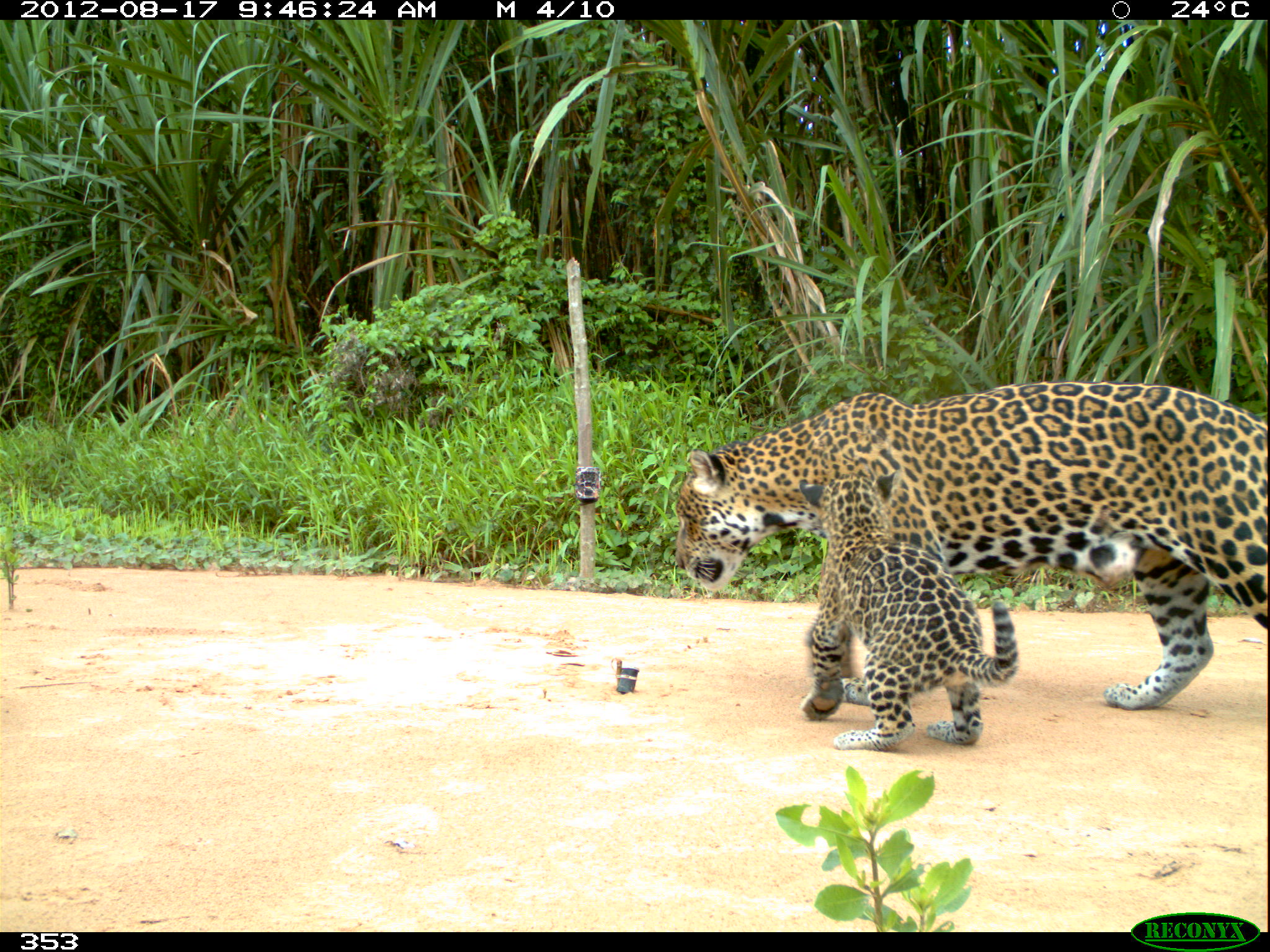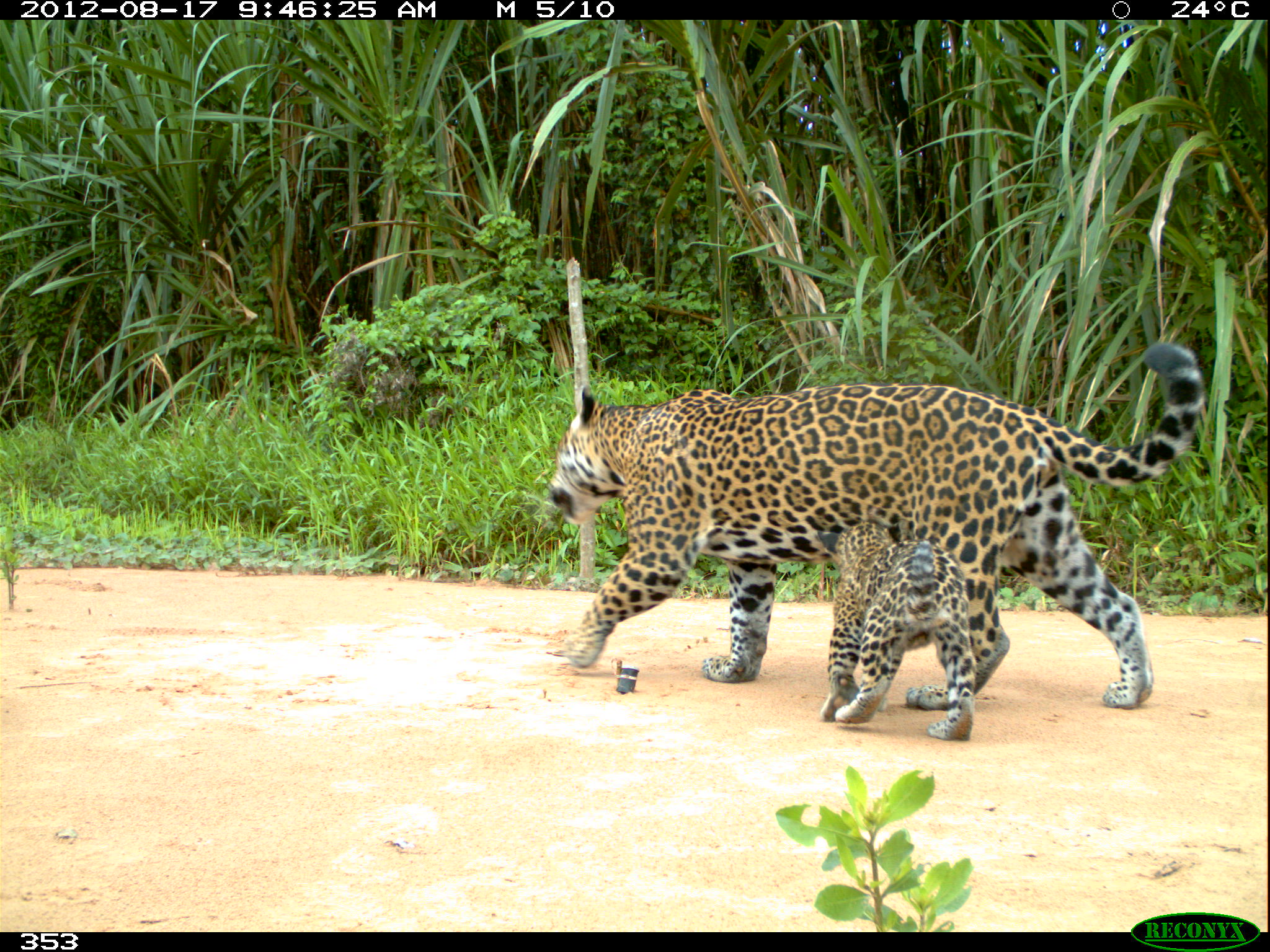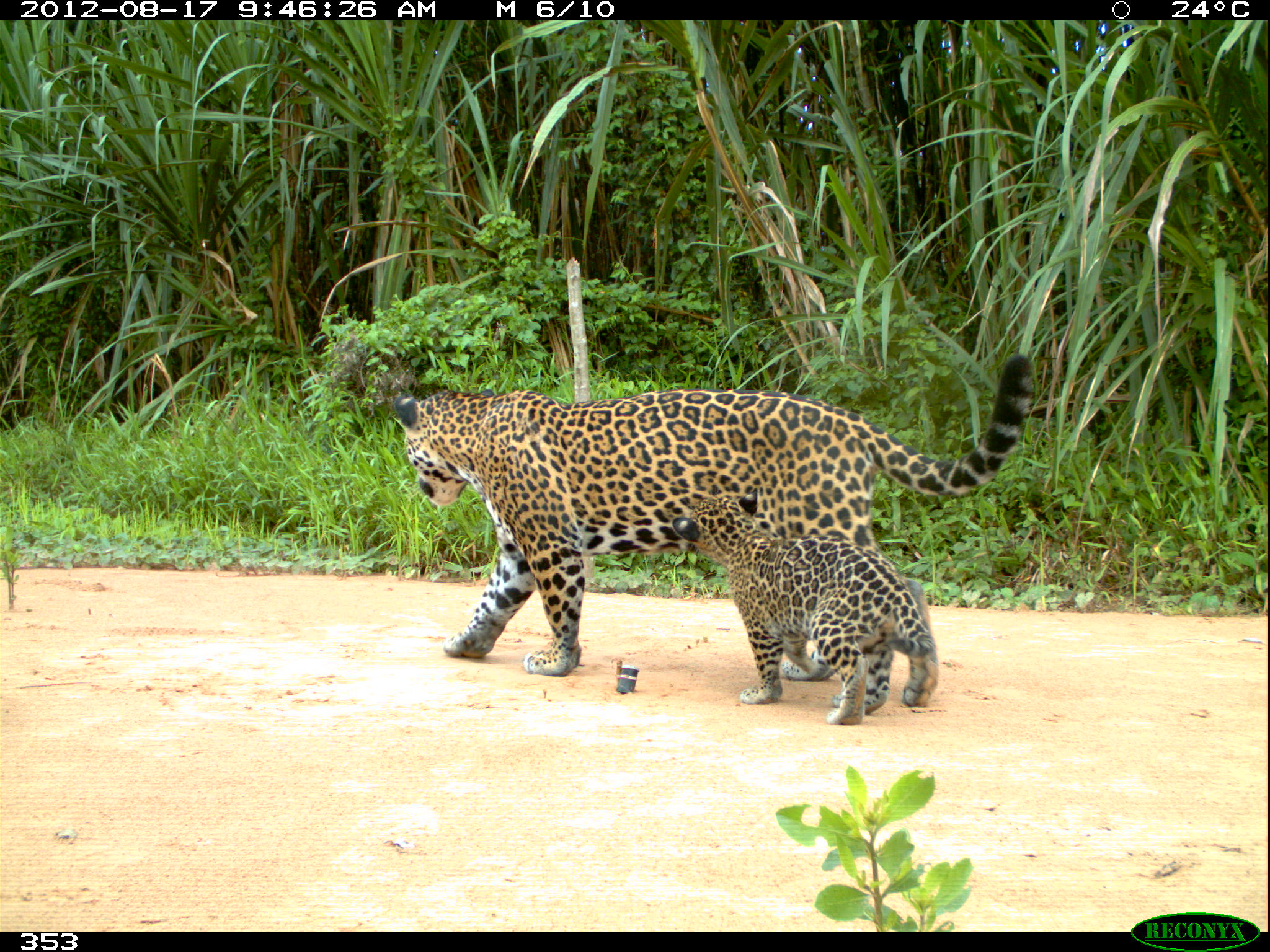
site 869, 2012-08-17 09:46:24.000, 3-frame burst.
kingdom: Animalia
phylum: Chordata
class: Mammalia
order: Carnivora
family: Felidae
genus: Panthera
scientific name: Panthera onca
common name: jaguar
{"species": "Panthera onca (jaguar)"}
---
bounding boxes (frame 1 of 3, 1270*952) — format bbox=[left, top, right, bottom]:
panthera onca: bbox=[676, 381, 1268, 710]; bbox=[798, 471, 1019, 750]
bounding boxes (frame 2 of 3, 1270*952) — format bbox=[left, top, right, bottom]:
panthera onca: bbox=[545, 344, 1209, 710]; bbox=[807, 519, 979, 743]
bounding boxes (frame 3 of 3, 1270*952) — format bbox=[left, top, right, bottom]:
panthera onca: bbox=[391, 353, 1038, 711]; bbox=[671, 486, 941, 726]